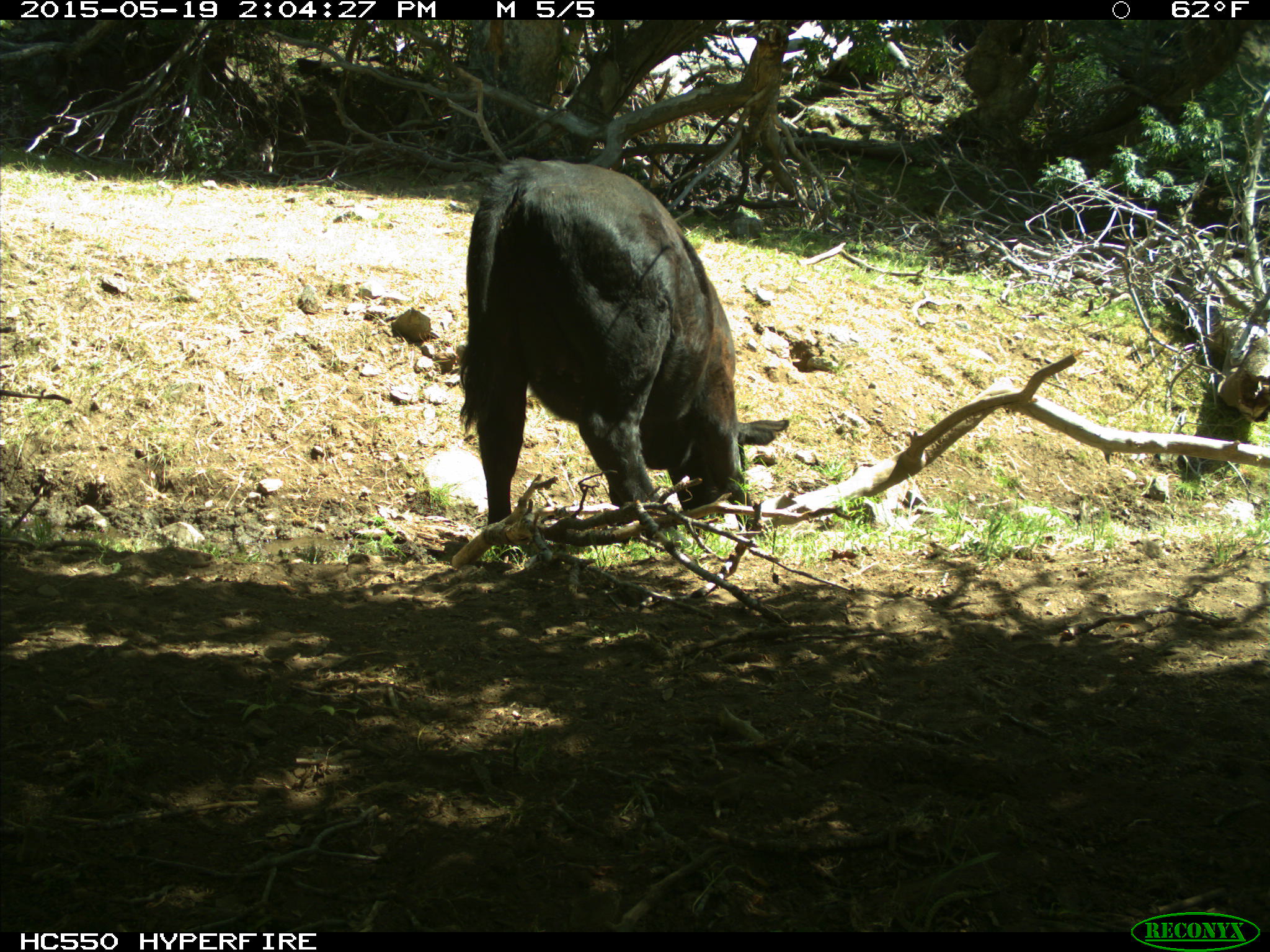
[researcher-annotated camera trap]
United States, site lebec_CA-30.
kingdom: Animalia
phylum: Chordata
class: Mammalia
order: Artiodactyla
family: Bovidae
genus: Bos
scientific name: Bos taurus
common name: domestic cow